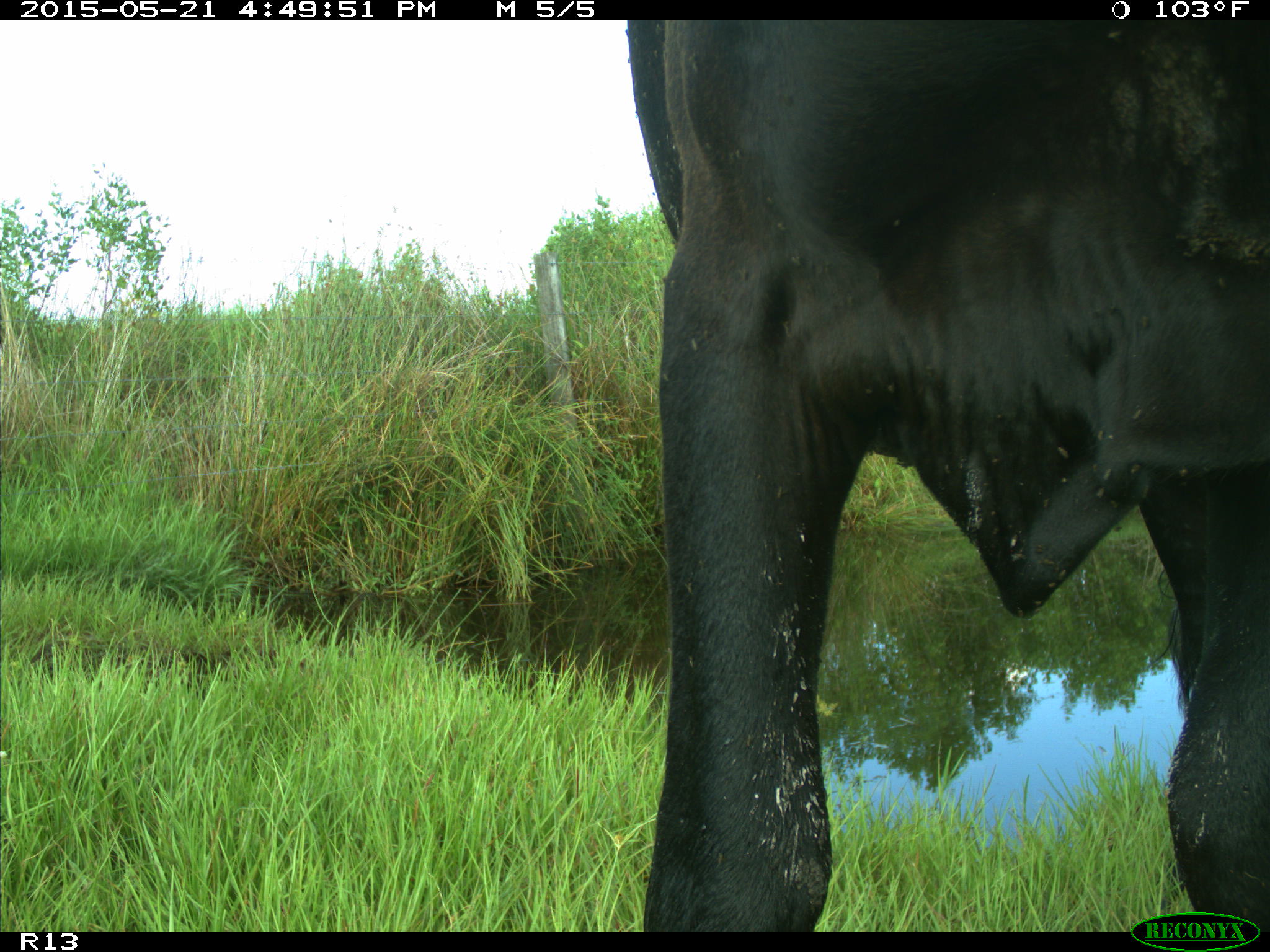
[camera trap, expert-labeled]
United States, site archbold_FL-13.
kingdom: Animalia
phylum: Chordata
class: Mammalia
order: Artiodactyla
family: Bovidae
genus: Bos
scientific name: Bos taurus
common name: domestic cow